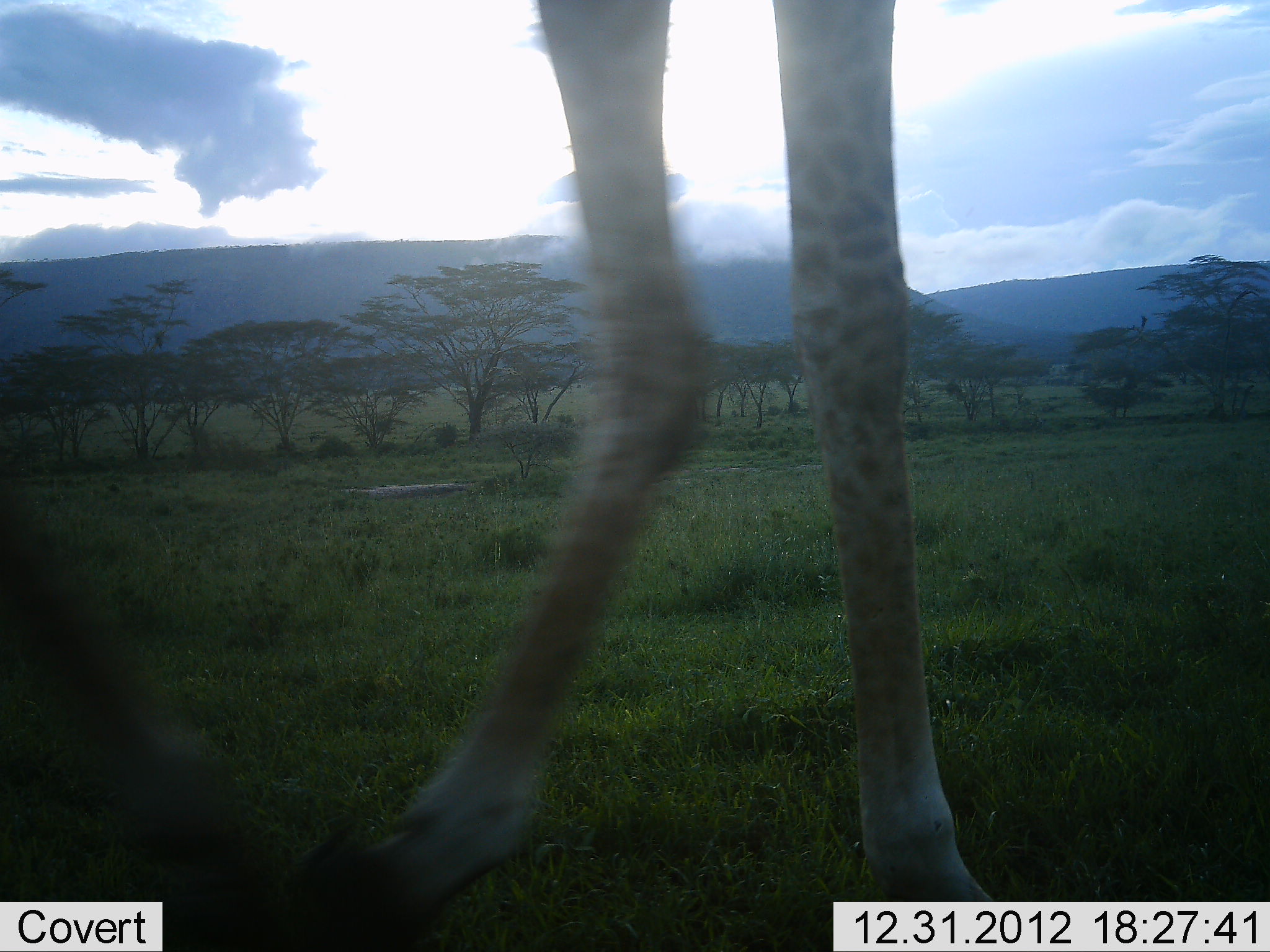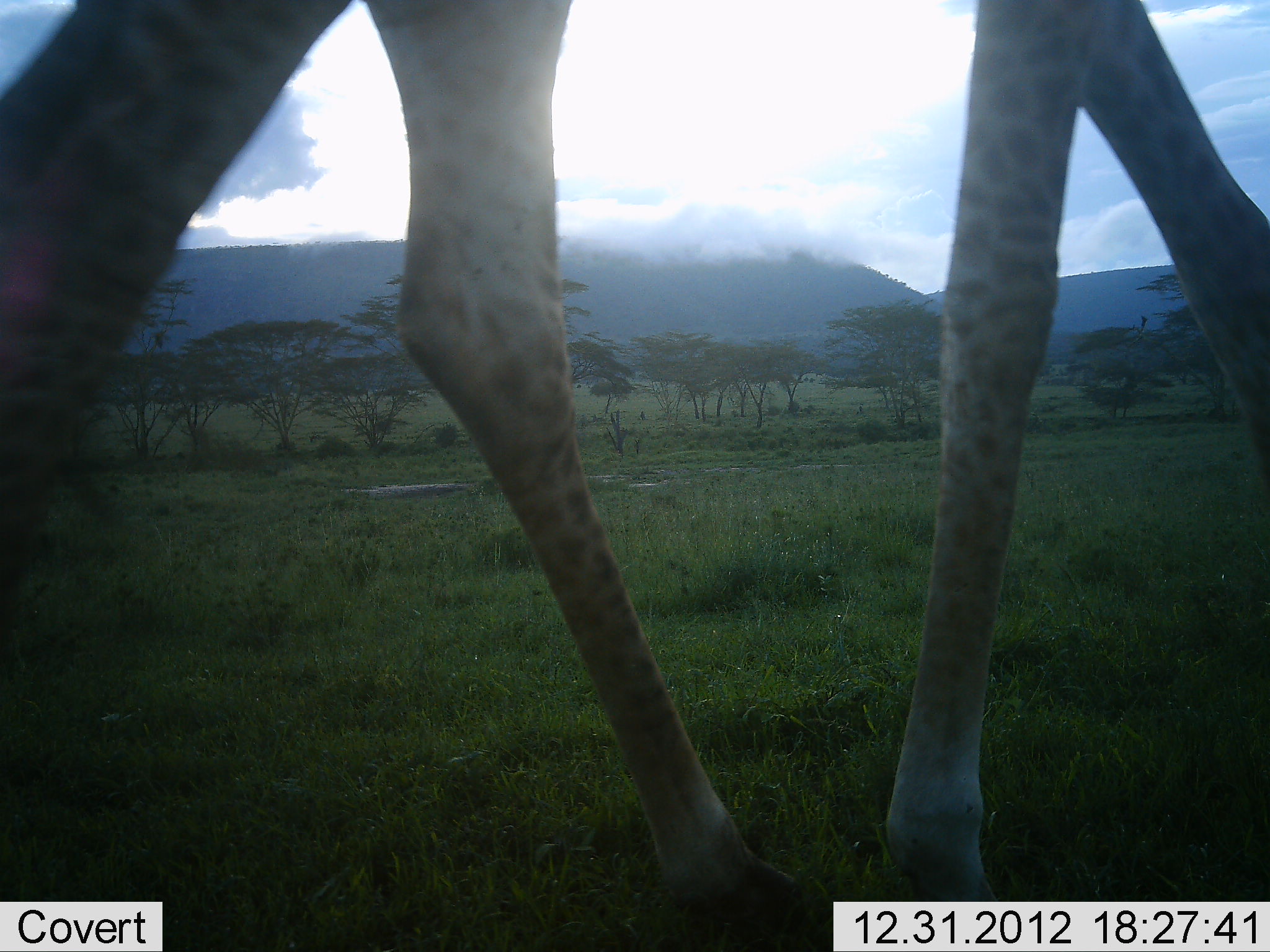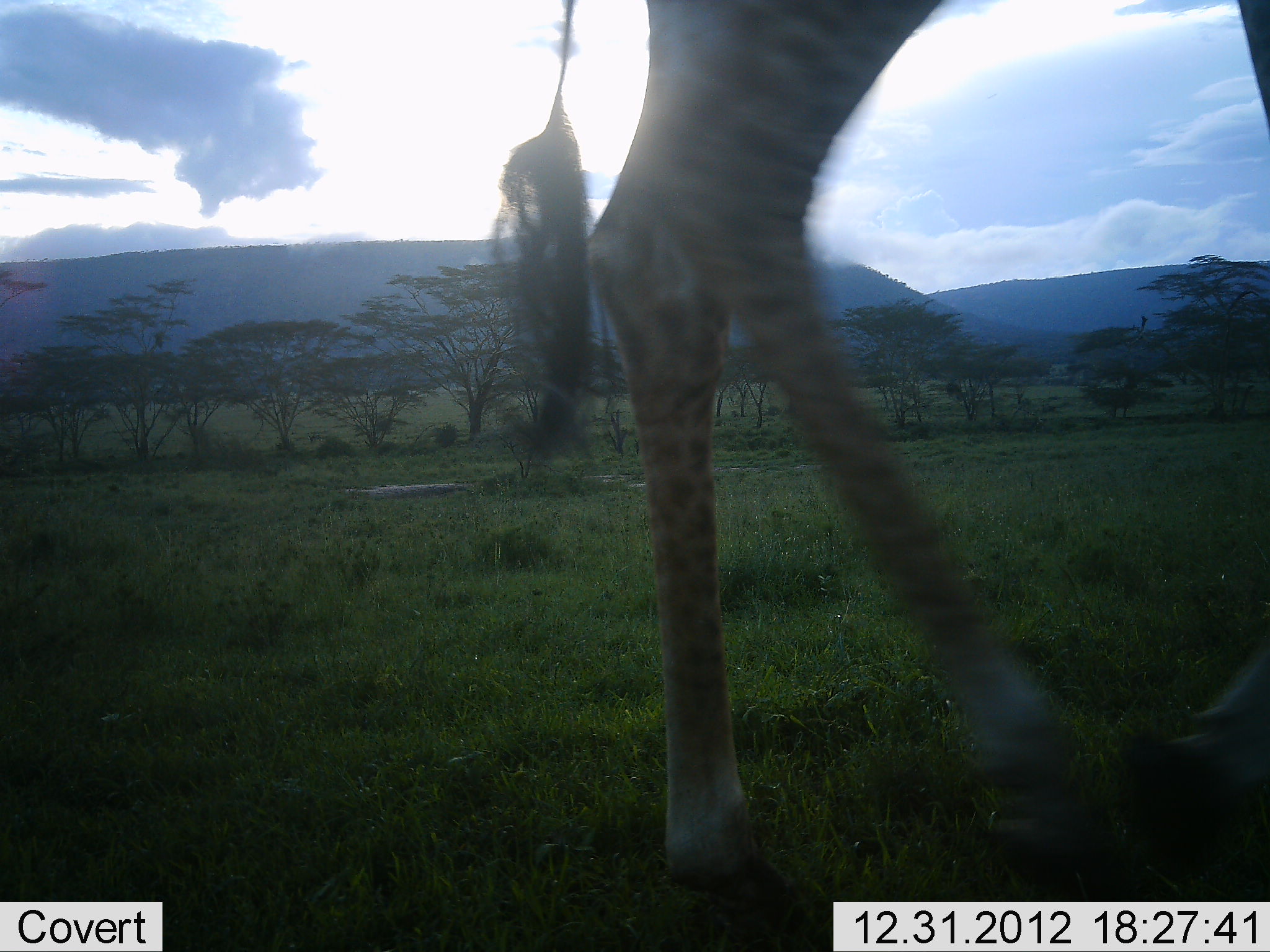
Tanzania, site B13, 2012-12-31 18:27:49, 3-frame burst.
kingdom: Animalia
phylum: Chordata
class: Mammalia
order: Artiodactyla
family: Giraffidae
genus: Giraffa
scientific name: Giraffa camelopardalis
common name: giraffe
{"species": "giraffe (Giraffa camelopardalis)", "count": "1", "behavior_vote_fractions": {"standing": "6%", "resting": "0%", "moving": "100%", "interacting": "0%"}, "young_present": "0%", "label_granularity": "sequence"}